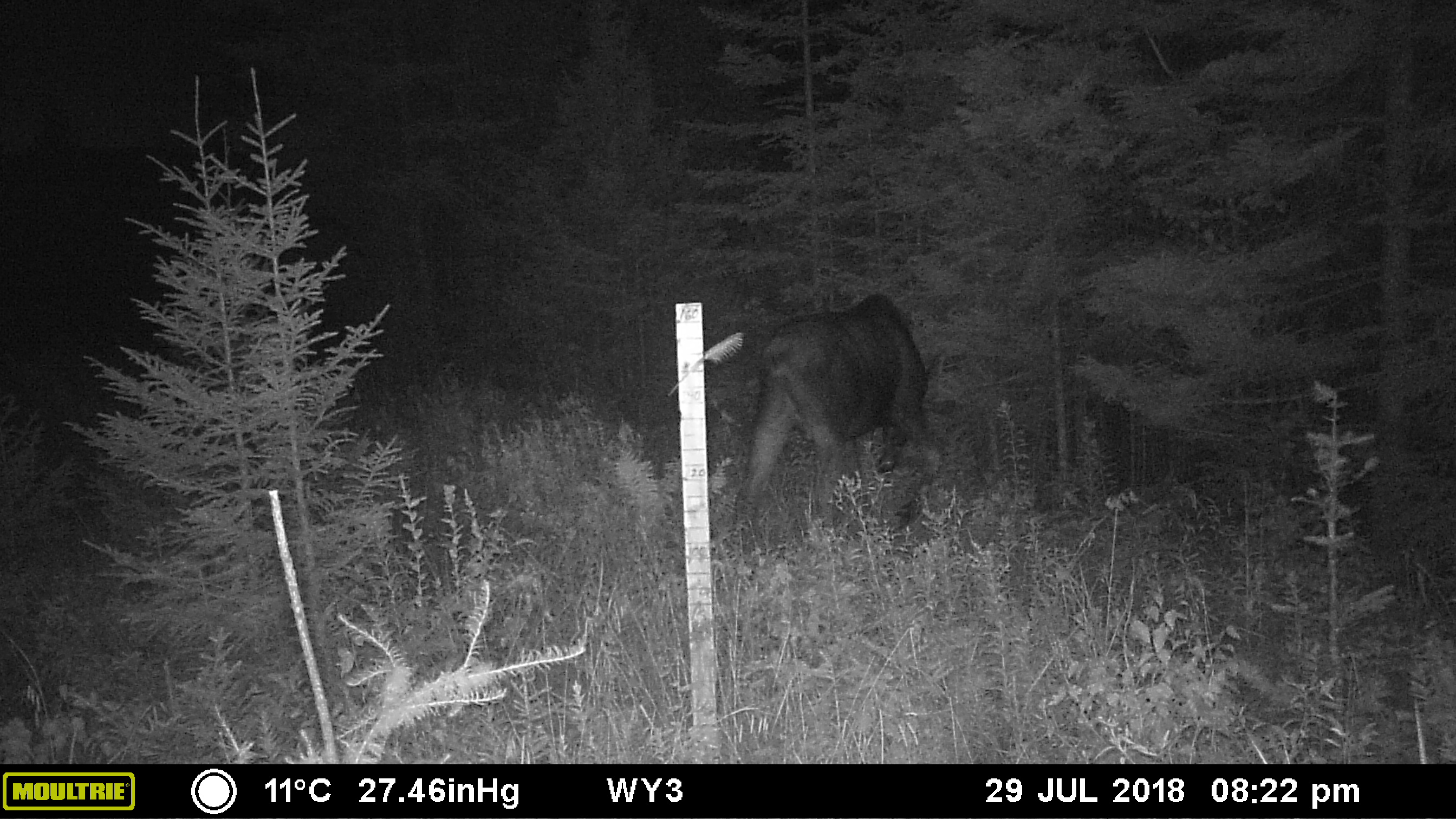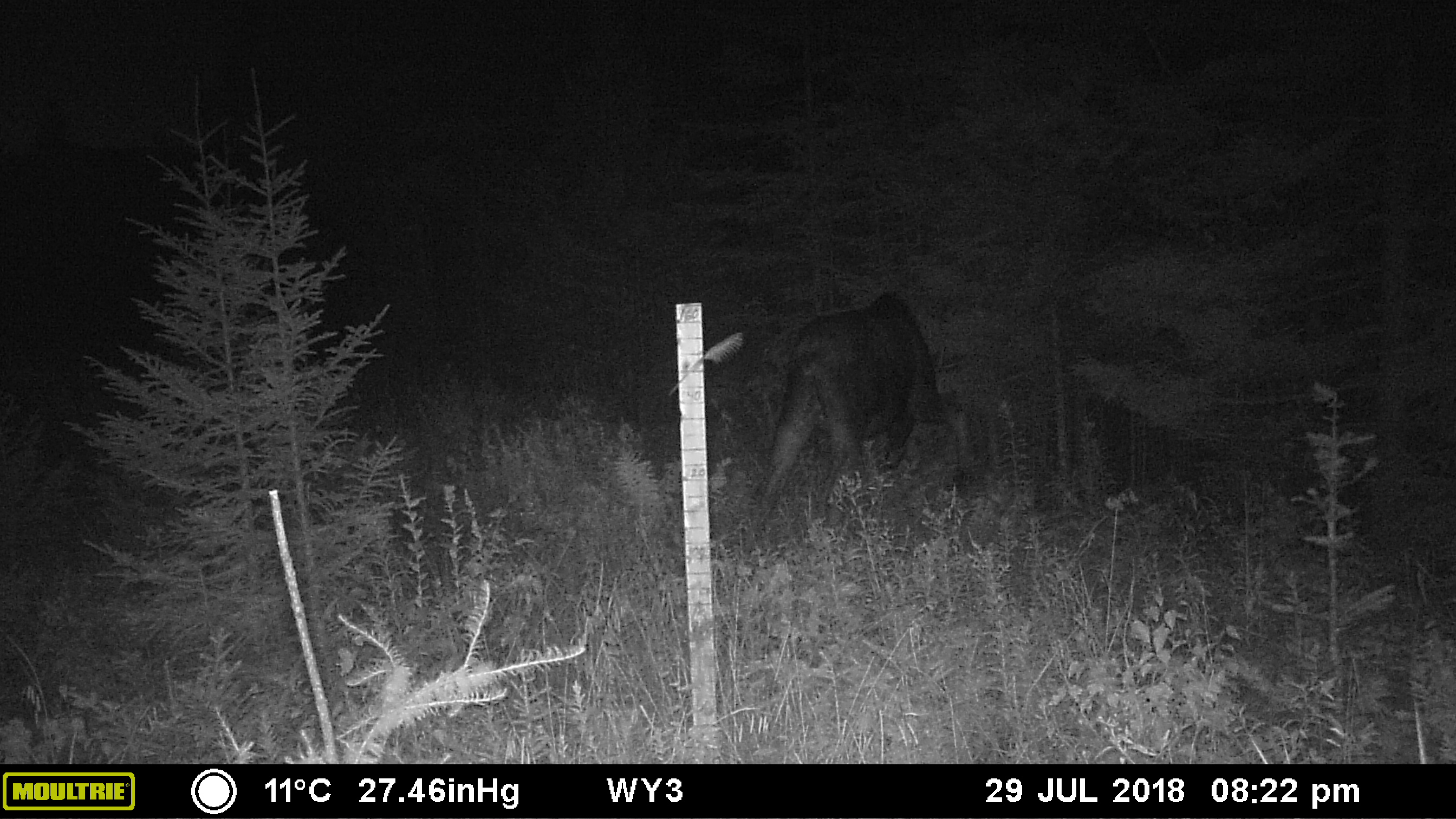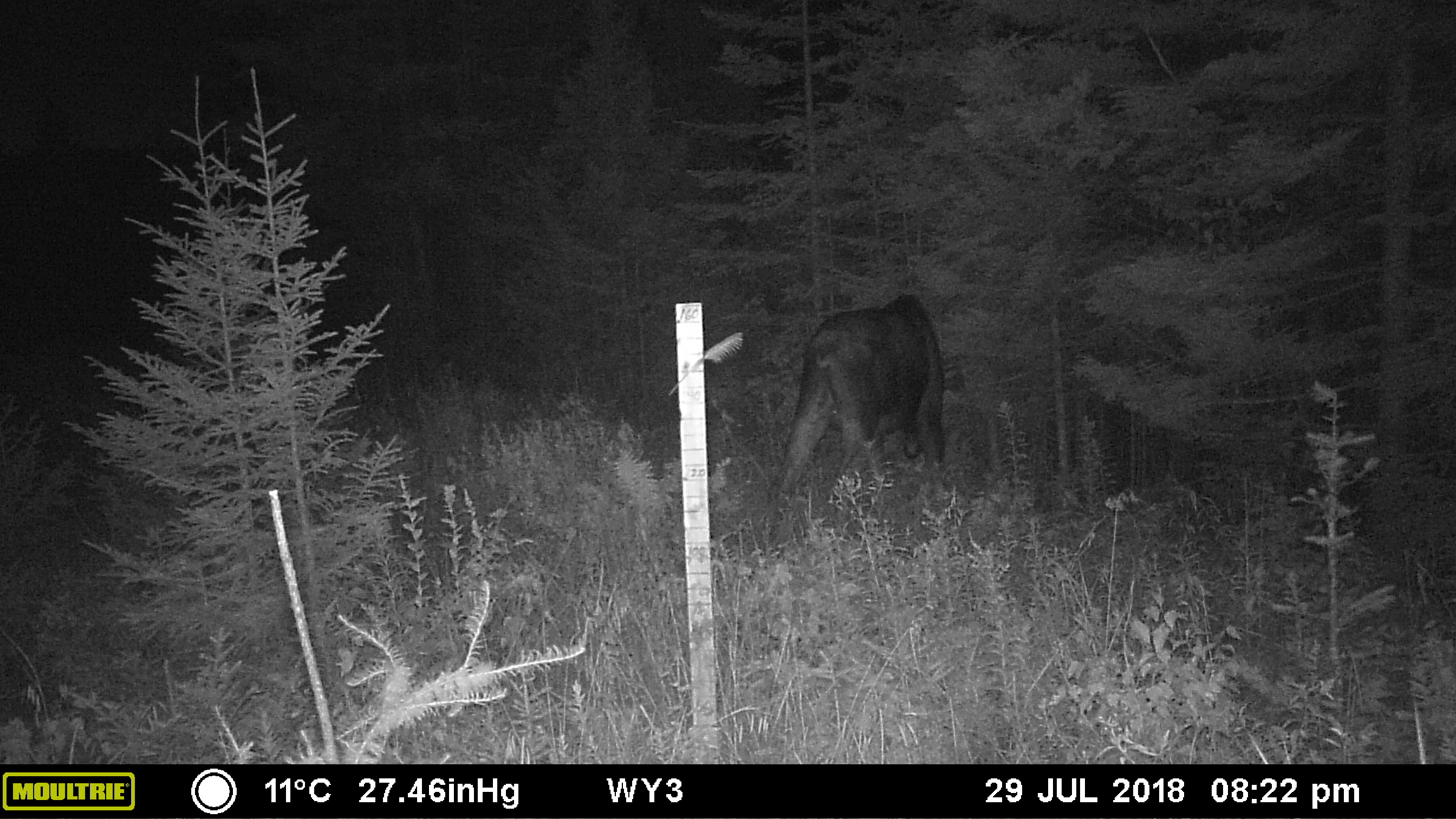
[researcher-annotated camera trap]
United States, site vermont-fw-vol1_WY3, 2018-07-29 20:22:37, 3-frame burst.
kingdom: Animalia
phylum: Chordata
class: Mammalia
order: Artiodactyla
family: Cervidae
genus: Alces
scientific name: Alces alces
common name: moose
Moose (Alces alces).